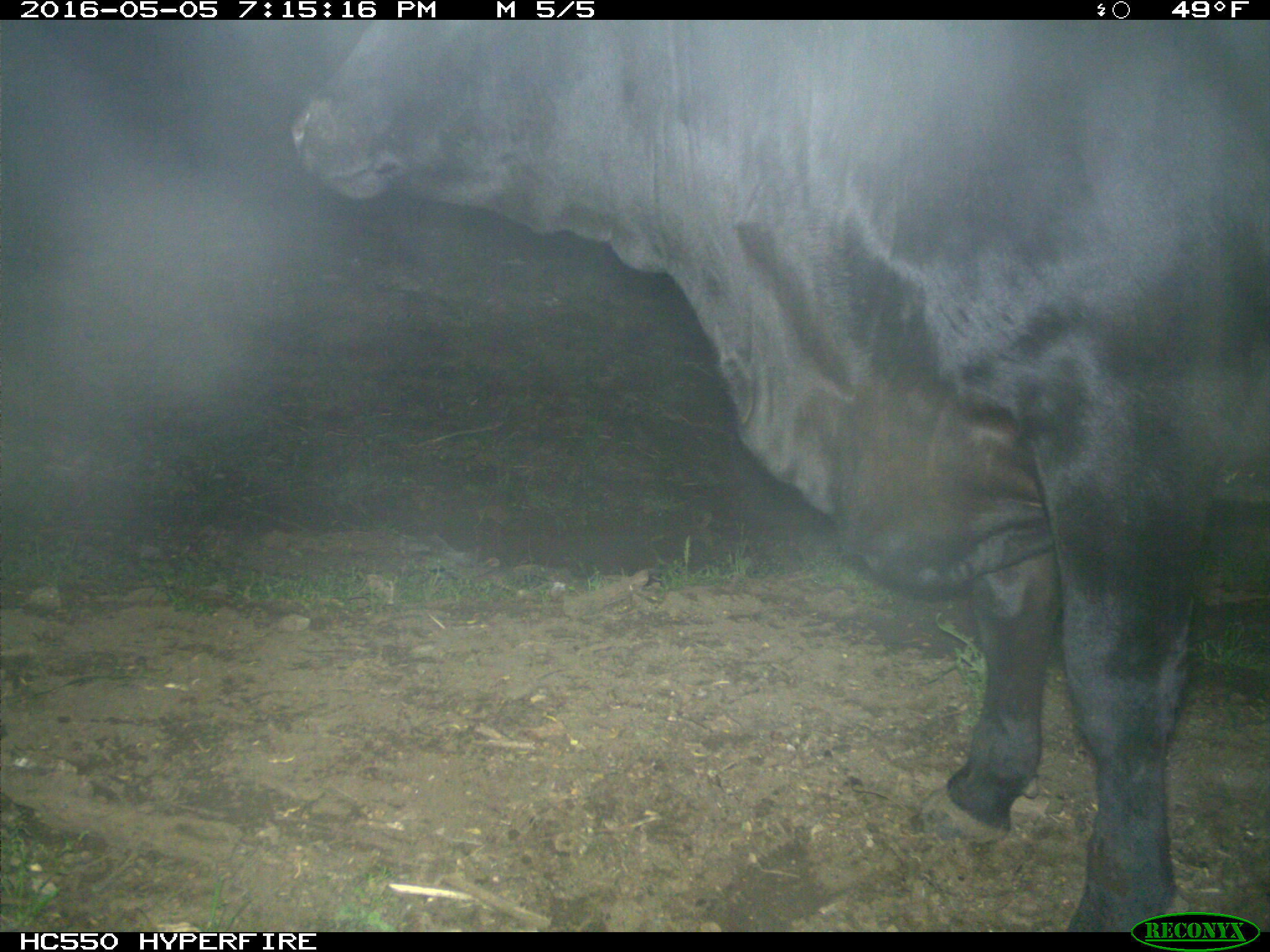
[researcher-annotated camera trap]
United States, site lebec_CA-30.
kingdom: Animalia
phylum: Chordata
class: Mammalia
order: Artiodactyla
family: Bovidae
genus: Bos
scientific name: Bos taurus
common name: domestic cow